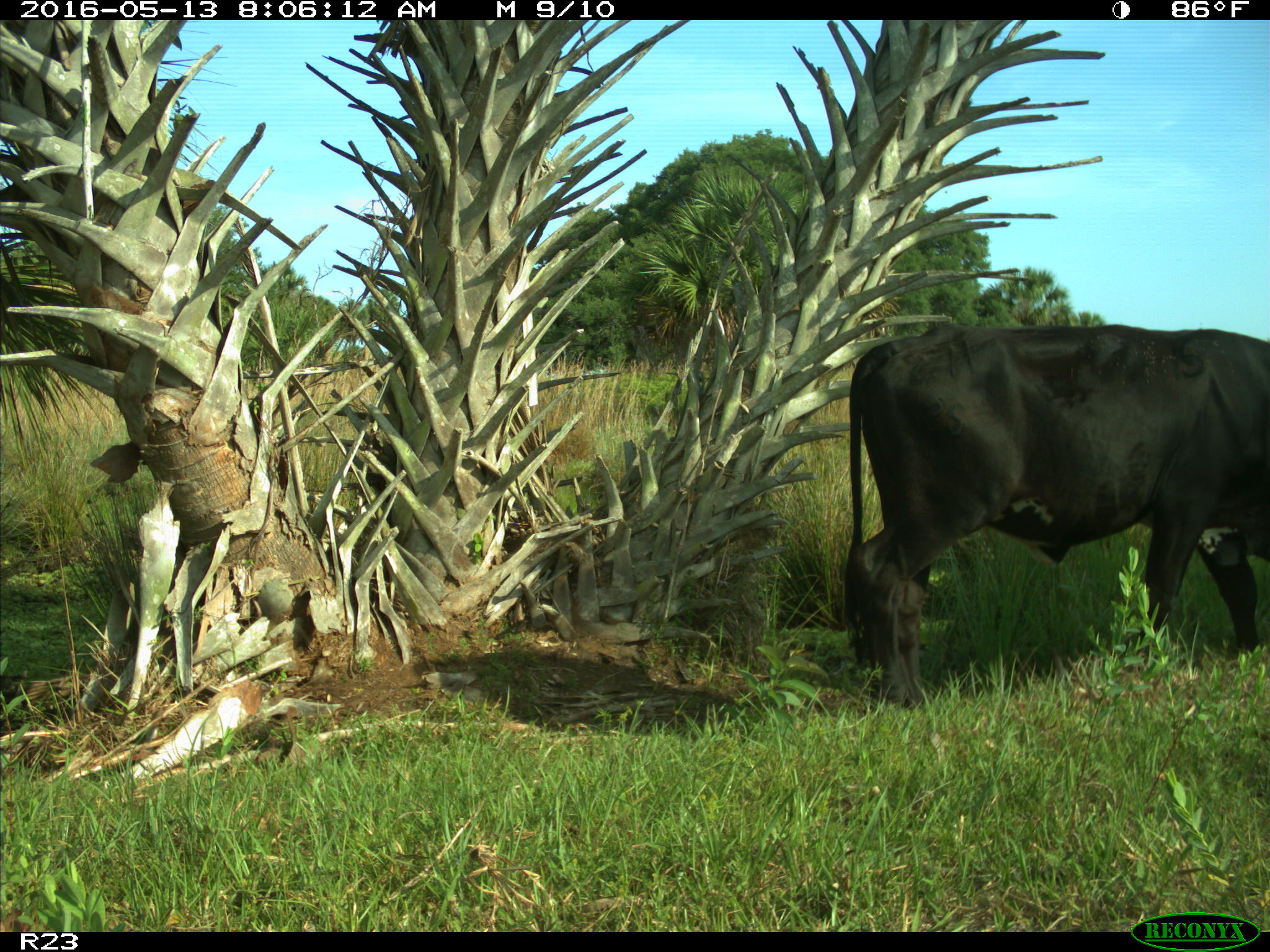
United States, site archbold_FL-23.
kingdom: Animalia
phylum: Chordata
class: Mammalia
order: Artiodactyla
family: Bovidae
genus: Bos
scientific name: Bos taurus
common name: domestic cow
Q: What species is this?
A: Bos taurus (domestic cow).